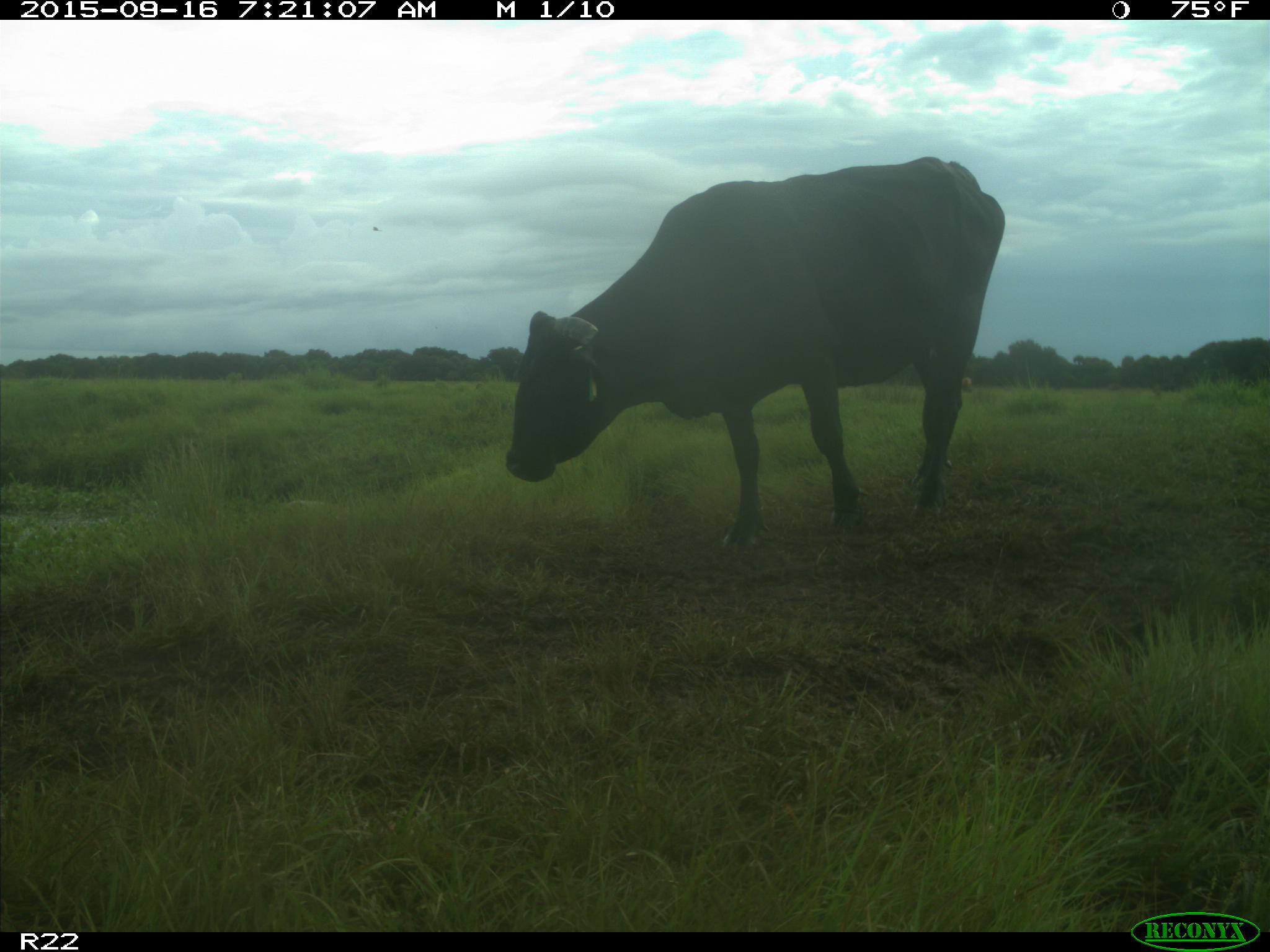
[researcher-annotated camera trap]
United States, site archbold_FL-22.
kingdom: Animalia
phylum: Chordata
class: Mammalia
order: Artiodactyla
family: Bovidae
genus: Bos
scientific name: Bos taurus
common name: domestic cow